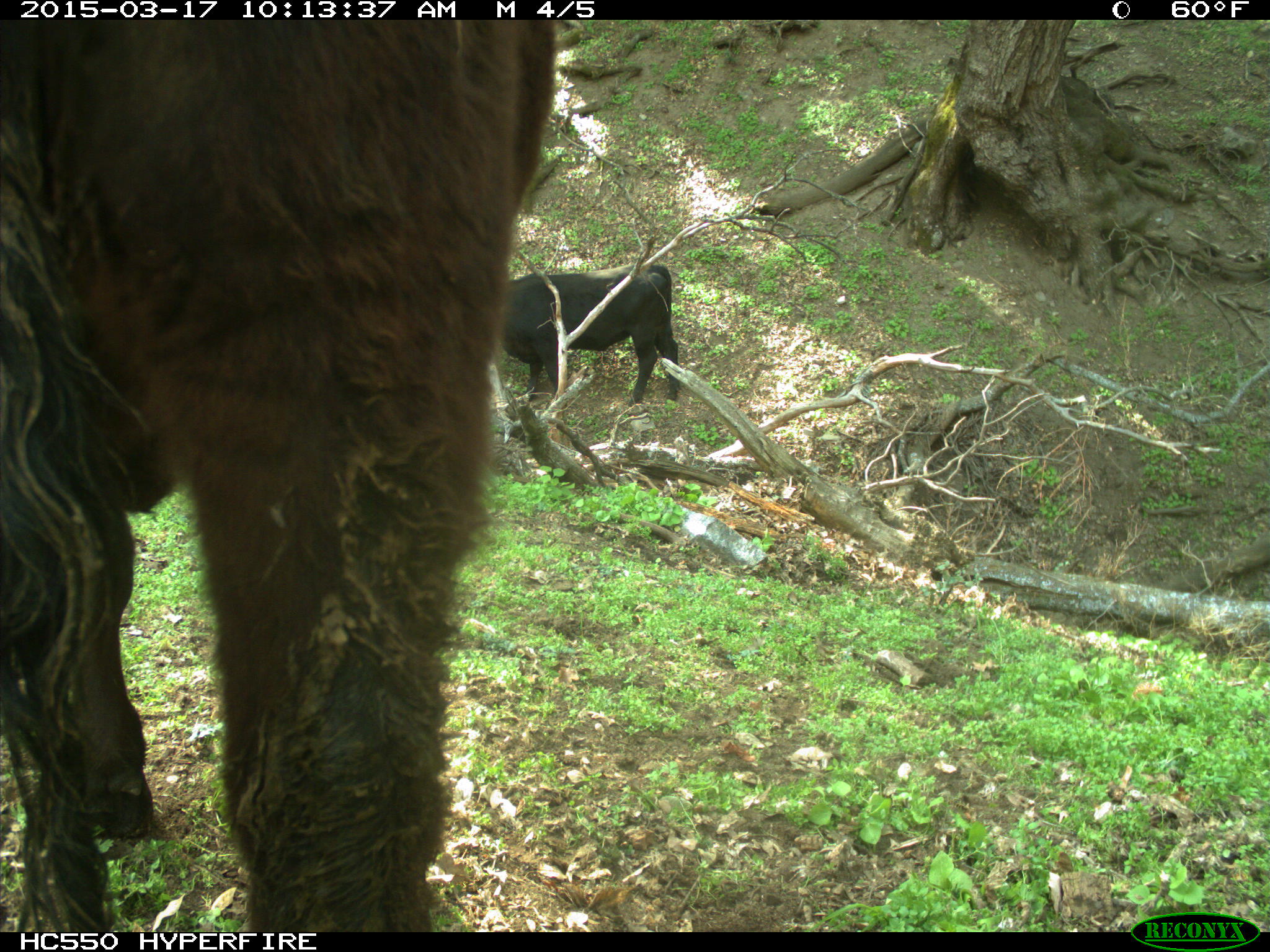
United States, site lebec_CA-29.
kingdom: Animalia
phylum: Chordata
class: Mammalia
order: Artiodactyla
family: Bovidae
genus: Bos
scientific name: Bos taurus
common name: domestic cow